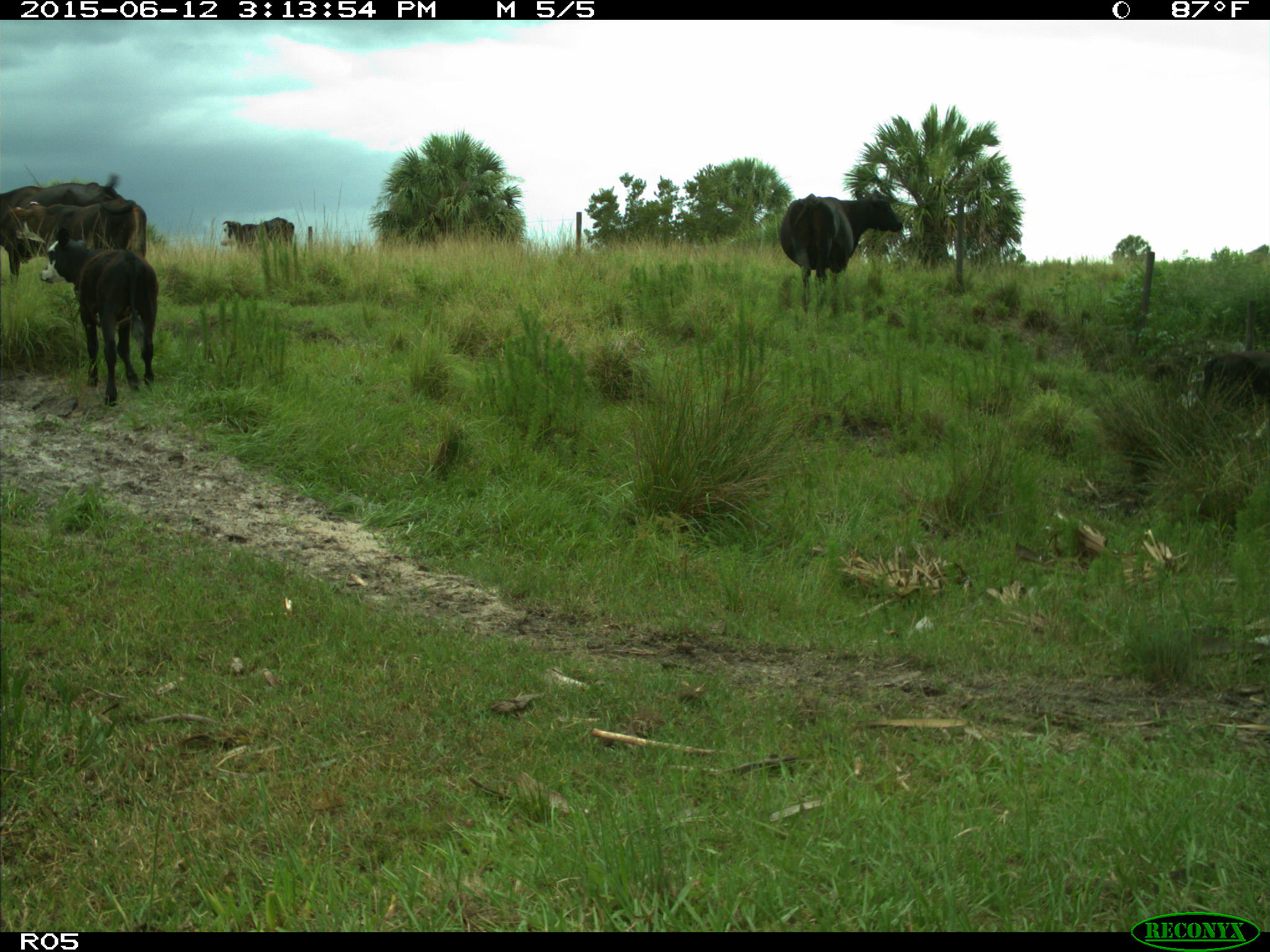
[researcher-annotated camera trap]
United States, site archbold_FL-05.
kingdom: Animalia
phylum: Chordata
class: Mammalia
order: Artiodactyla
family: Bovidae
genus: Bos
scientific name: Bos taurus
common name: domestic cow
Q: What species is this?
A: Bos taurus (domestic cow).